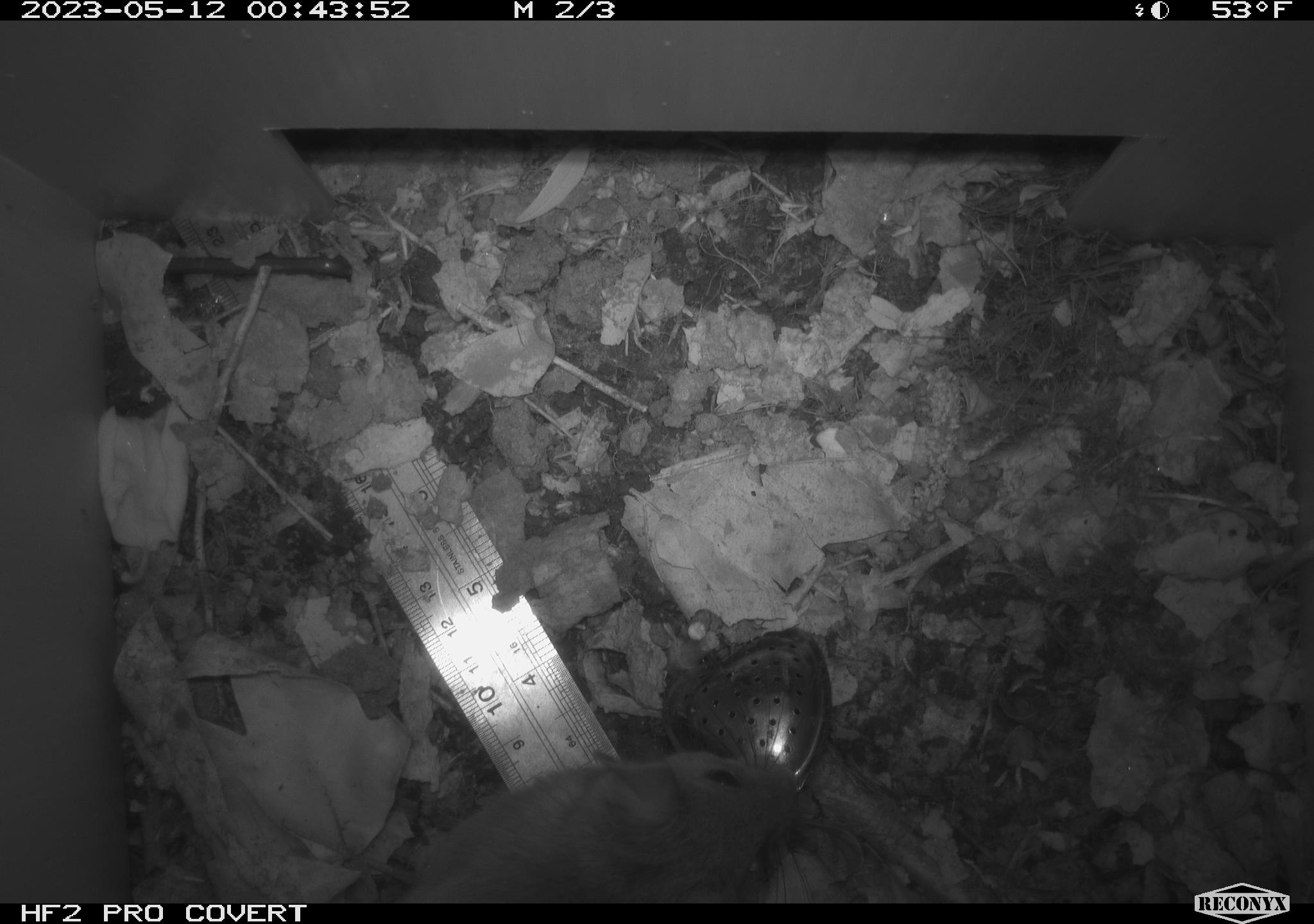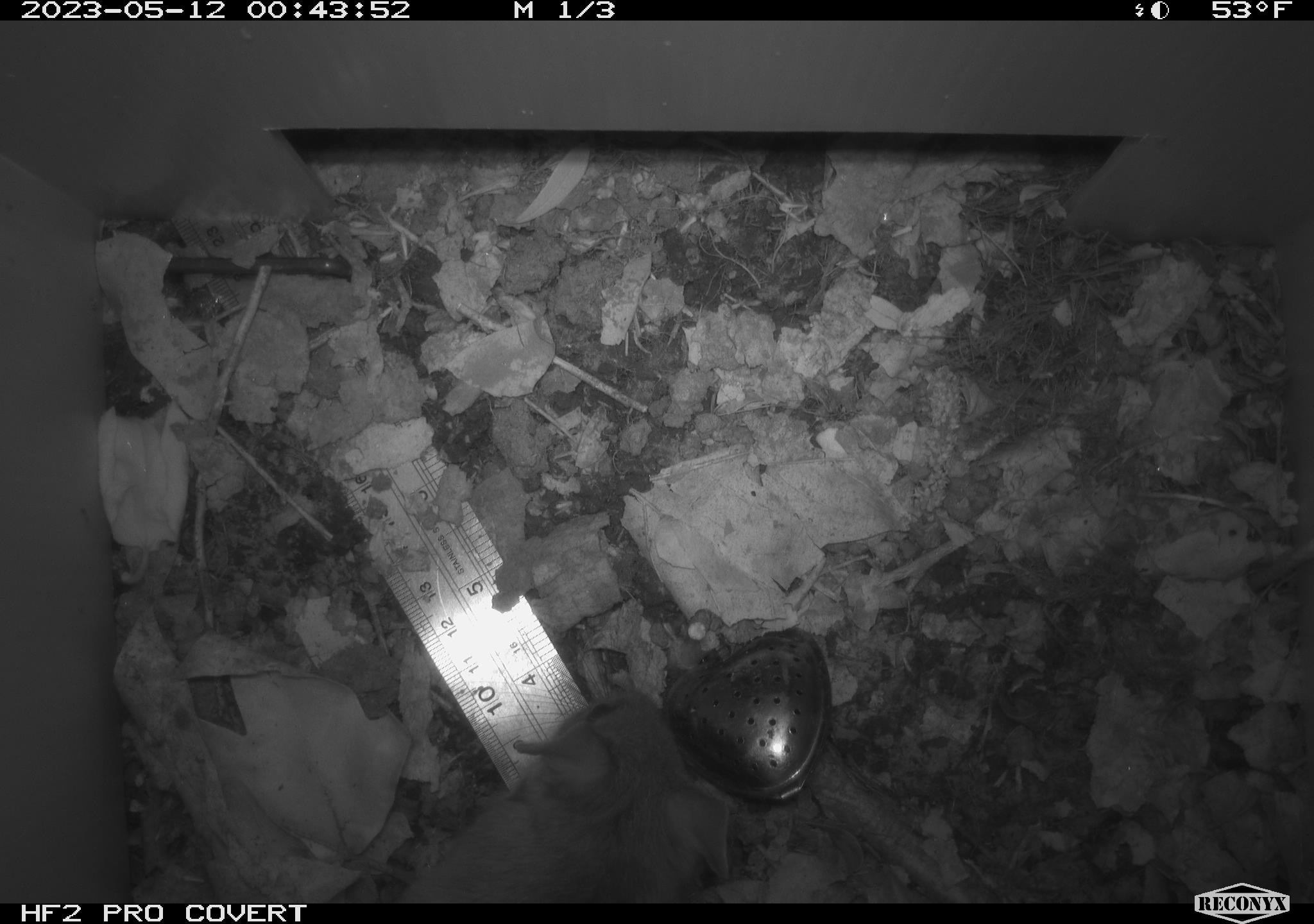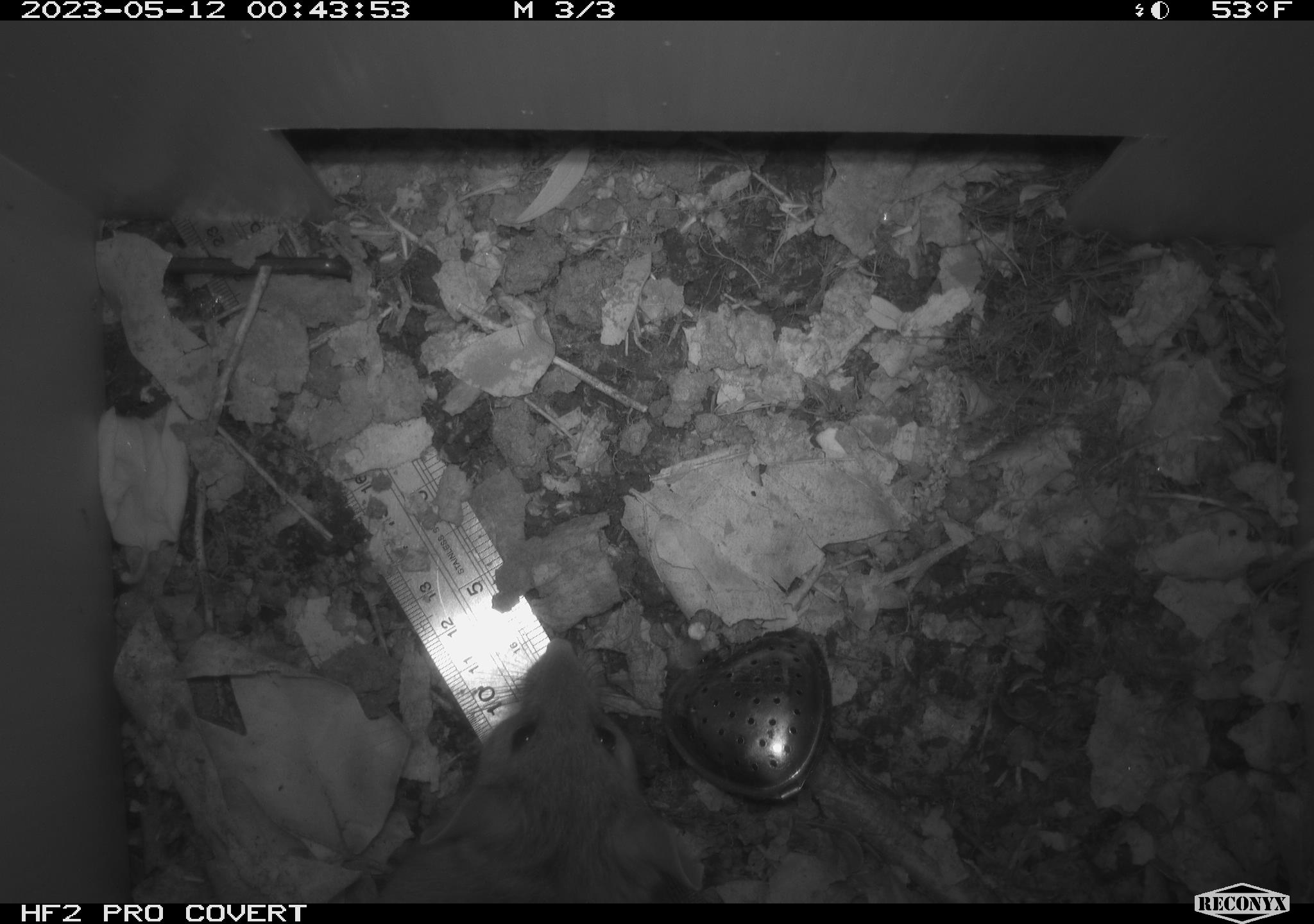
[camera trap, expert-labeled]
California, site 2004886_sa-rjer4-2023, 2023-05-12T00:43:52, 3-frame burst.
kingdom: Animalia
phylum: Chordata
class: Mammalia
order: Rodentia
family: Cricetidae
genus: Neotoma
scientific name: Neotoma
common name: pack rat or woodrat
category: neotoma species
Neotoma species (pack rat or woodrat) (Neotoma).